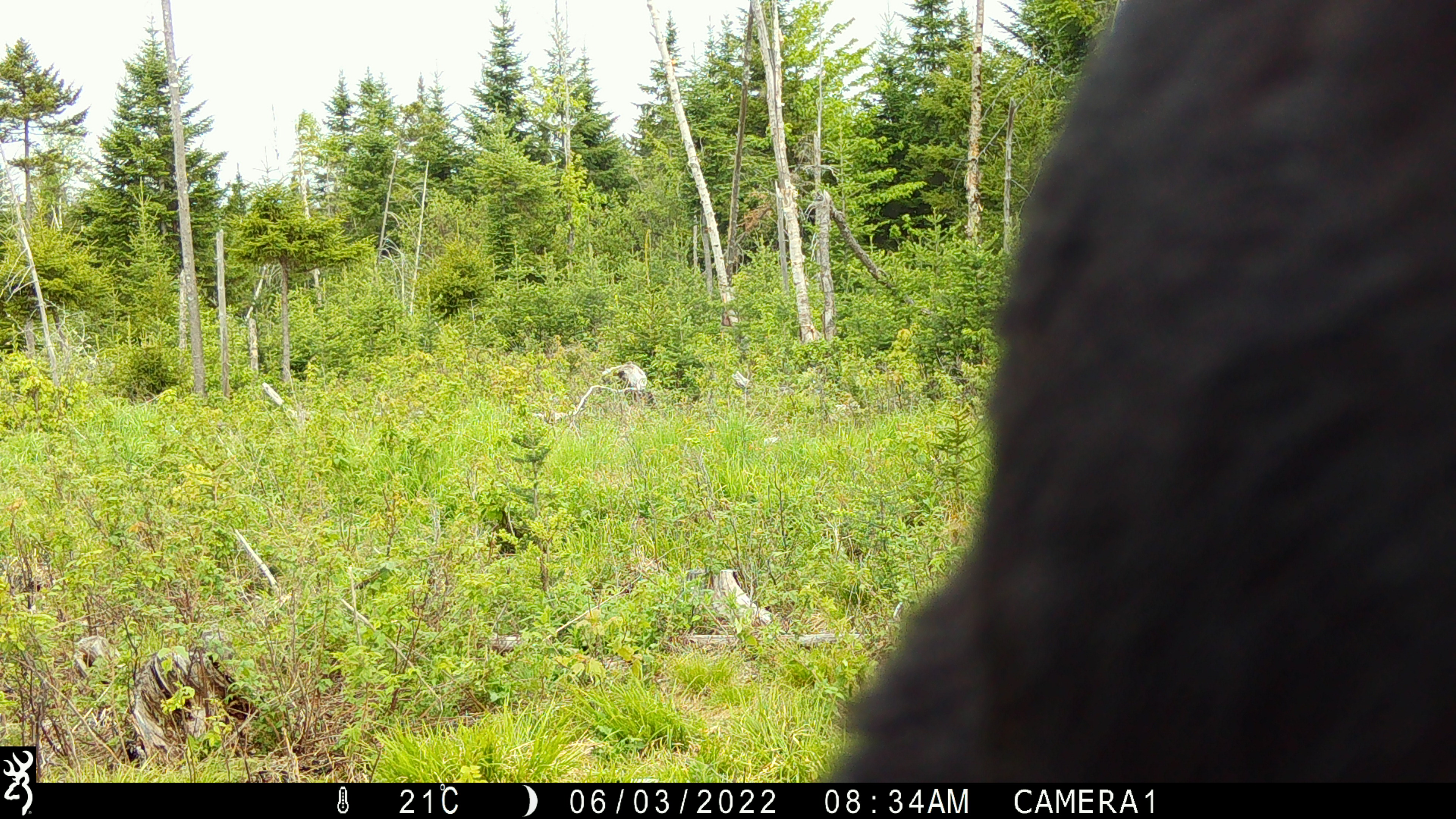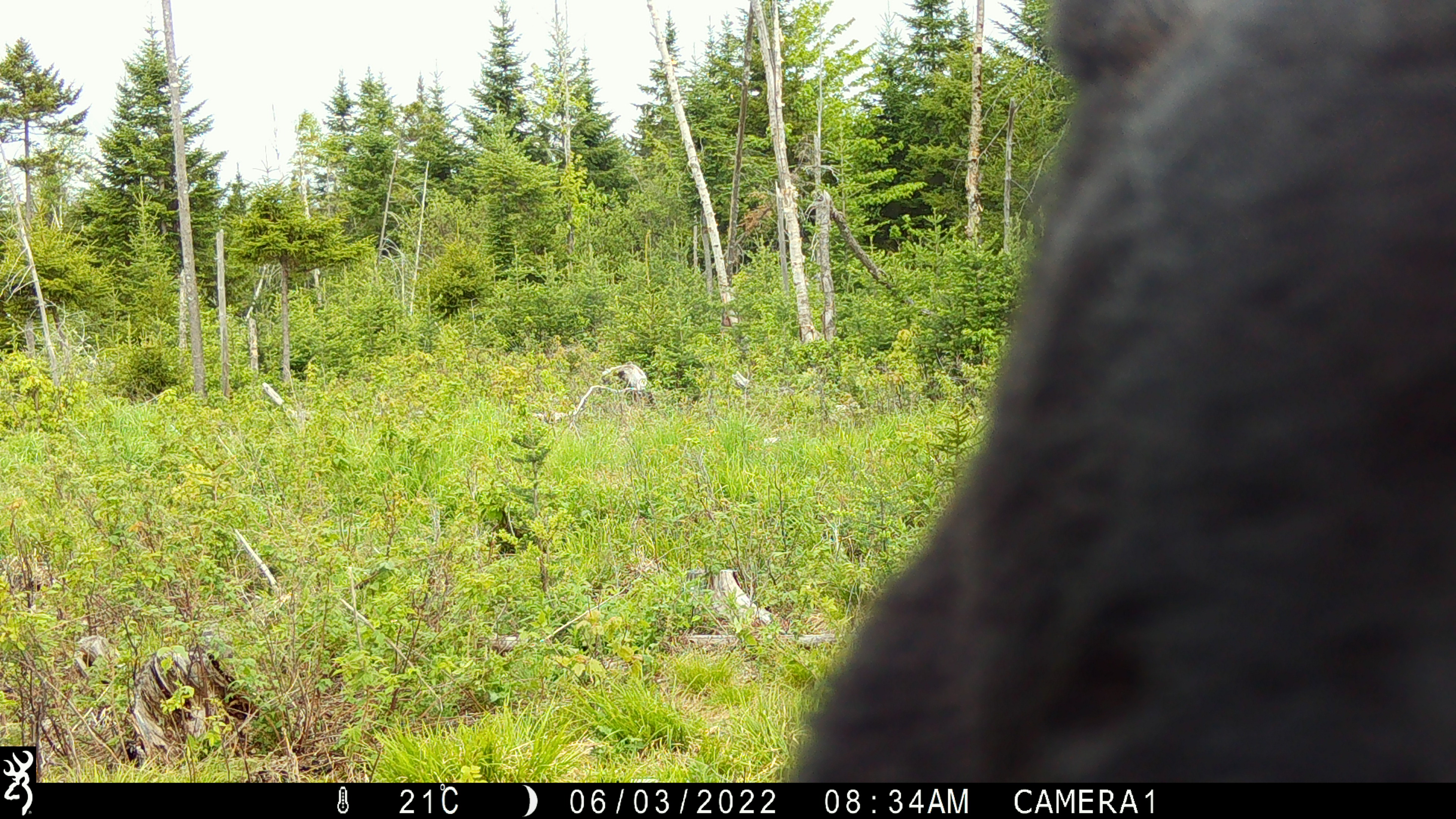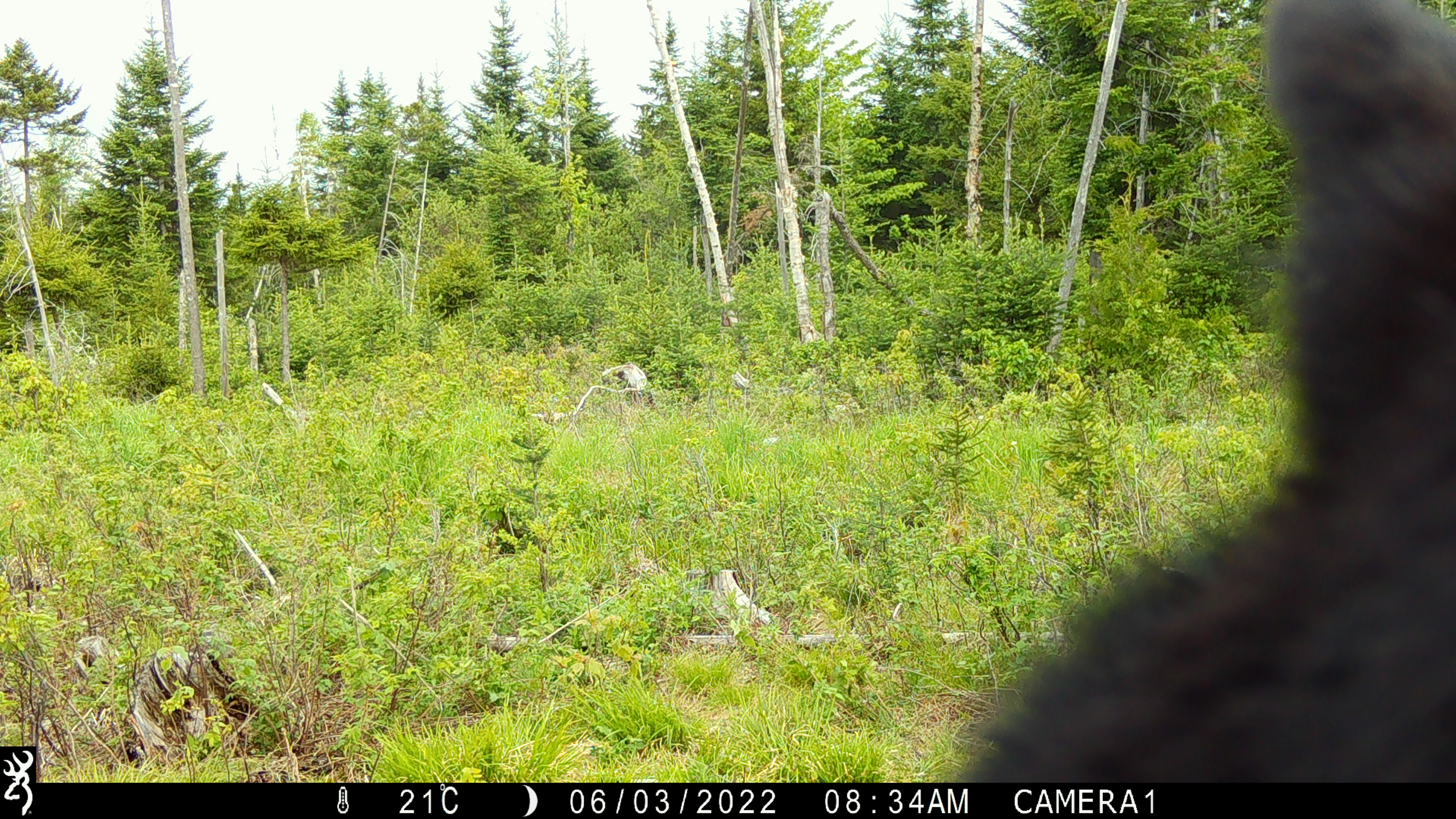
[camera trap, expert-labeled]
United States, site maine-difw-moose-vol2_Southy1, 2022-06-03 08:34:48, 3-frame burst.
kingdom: Animalia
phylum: Chordata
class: Mammalia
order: Carnivora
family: Ursidae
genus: Ursus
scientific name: Ursus americanus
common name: black bear